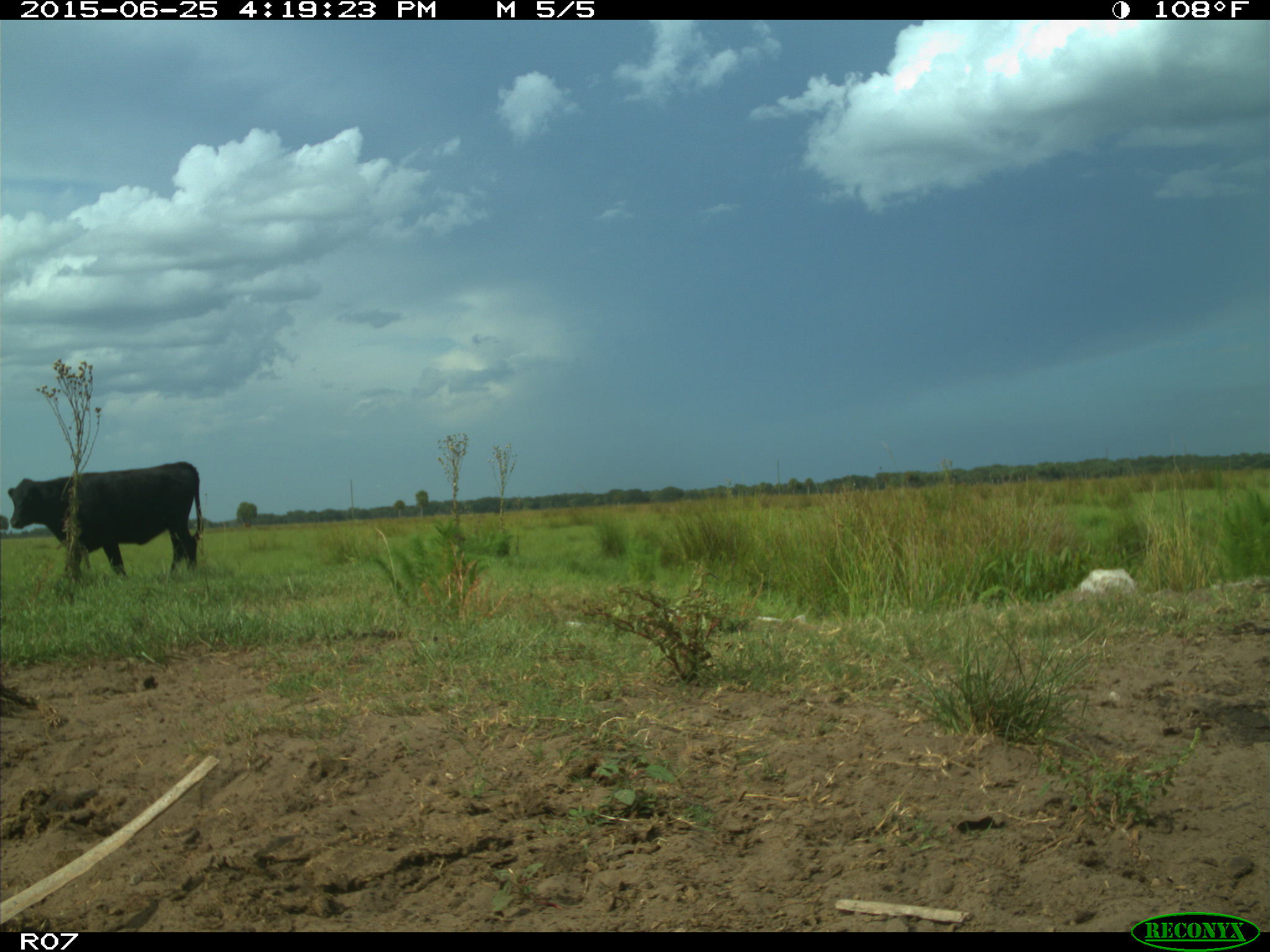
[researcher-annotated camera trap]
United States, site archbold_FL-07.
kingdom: Animalia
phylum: Chordata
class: Mammalia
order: Artiodactyla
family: Bovidae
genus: Bos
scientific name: Bos taurus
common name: domestic cow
Bos taurus (domestic cow).